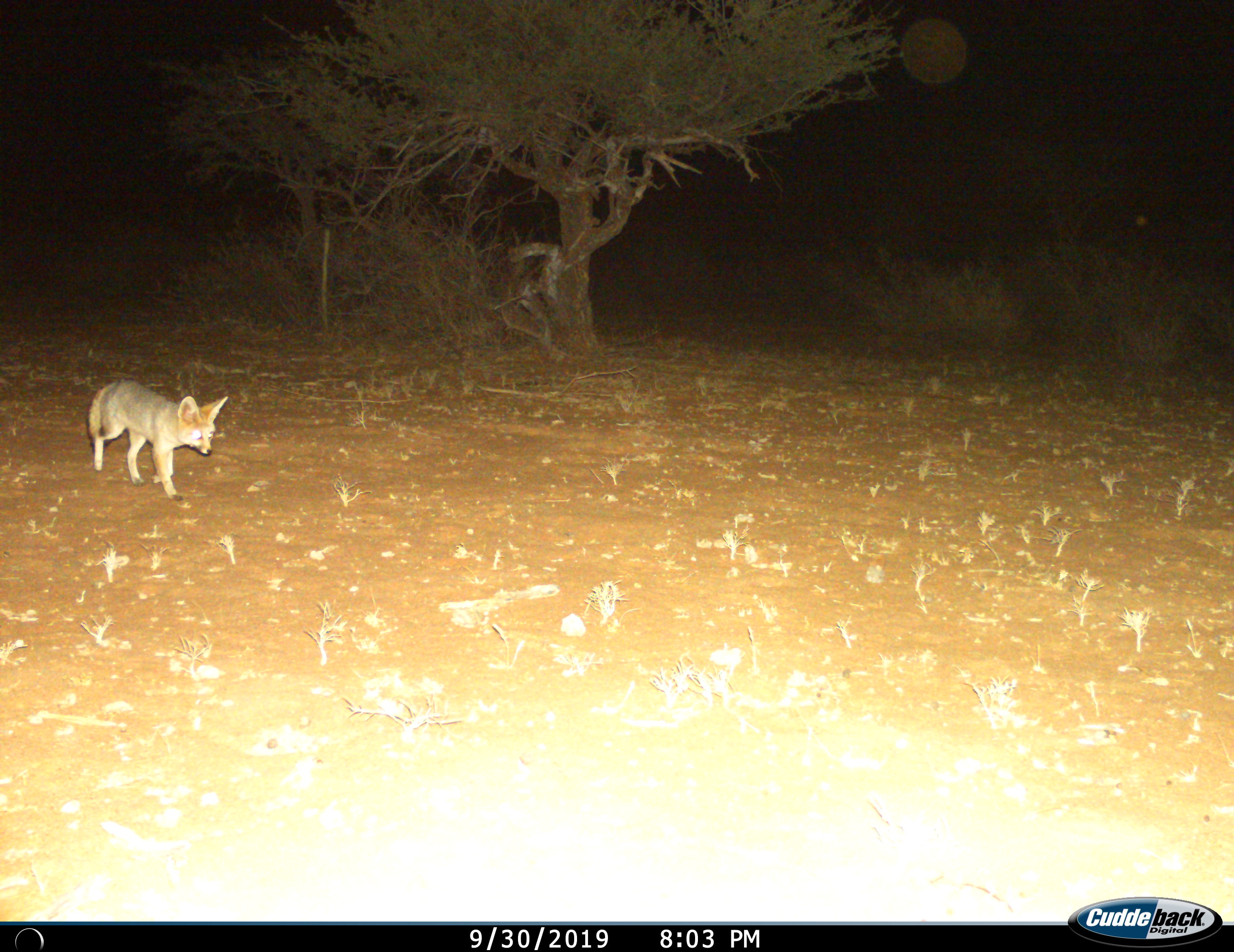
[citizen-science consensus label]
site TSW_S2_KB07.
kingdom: Animalia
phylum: Chordata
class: Mammalia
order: Carnivora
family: Canidae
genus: Vulpes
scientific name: Vulpes chama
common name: cape fox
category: foxcape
Foxcape (cape fox) (Vulpes chama), count 1. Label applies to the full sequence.